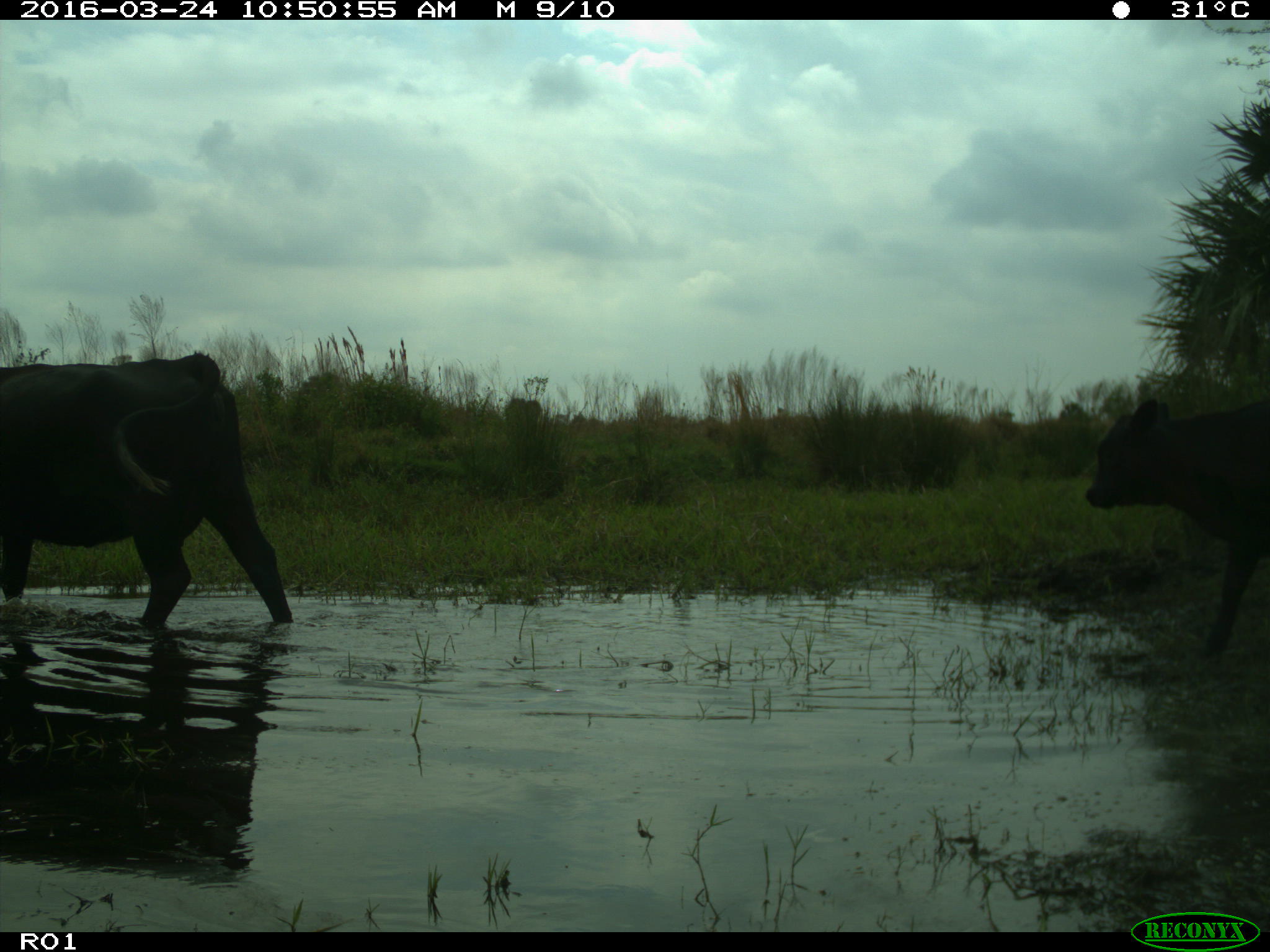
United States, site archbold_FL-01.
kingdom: Animalia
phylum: Chordata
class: Mammalia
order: Artiodactyla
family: Bovidae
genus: Bos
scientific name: Bos taurus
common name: domestic cow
Bos taurus (domestic cow).